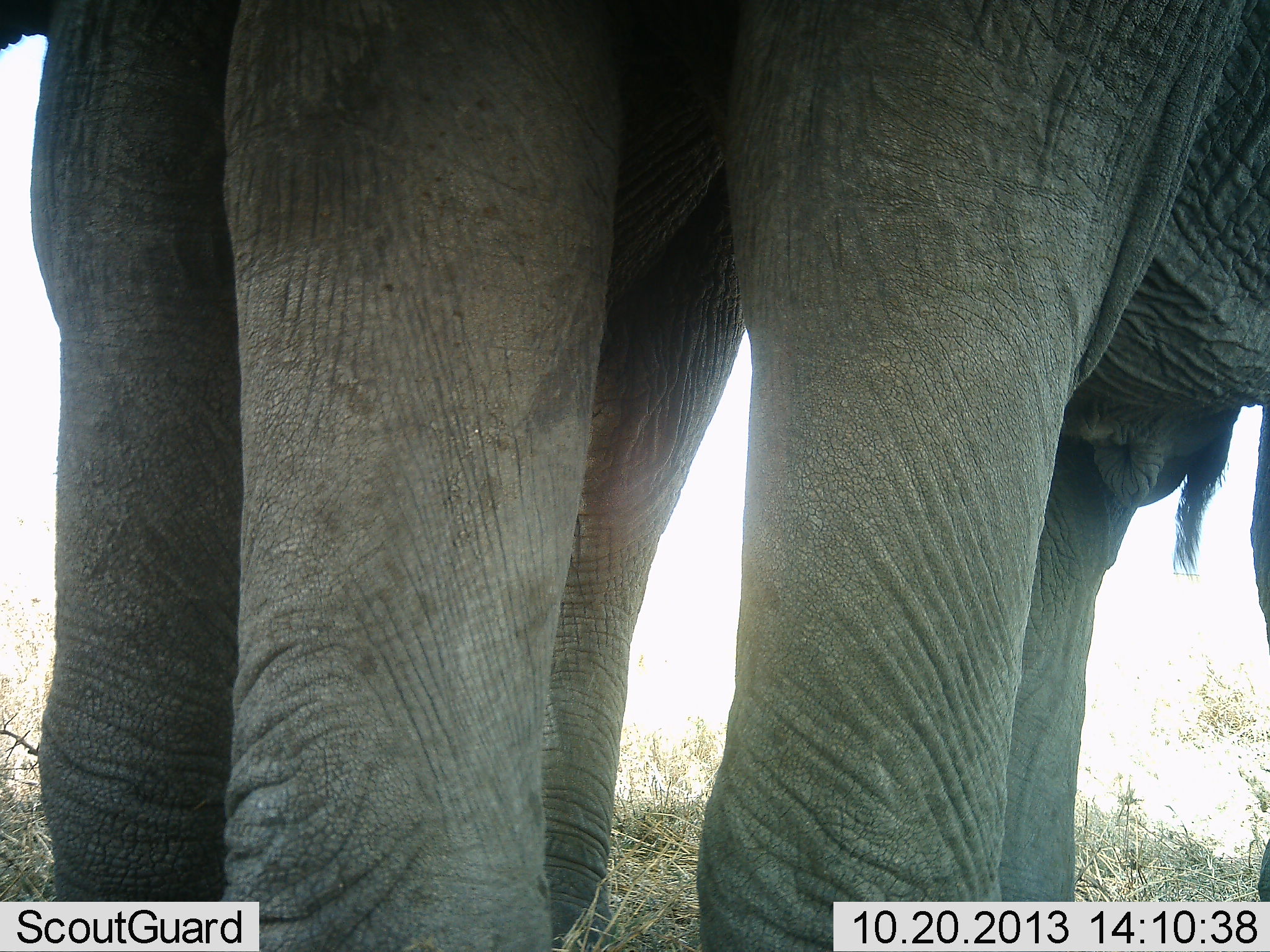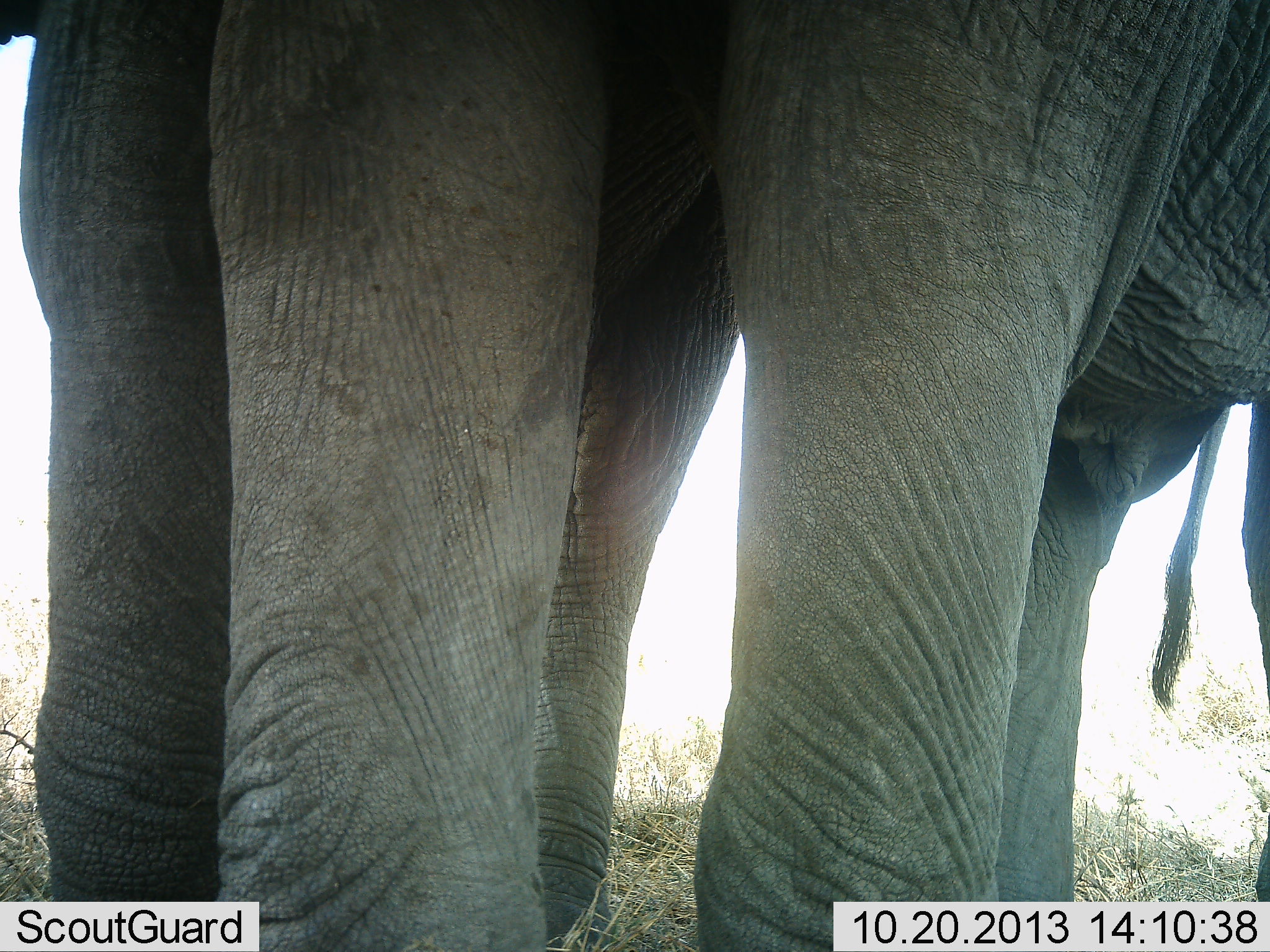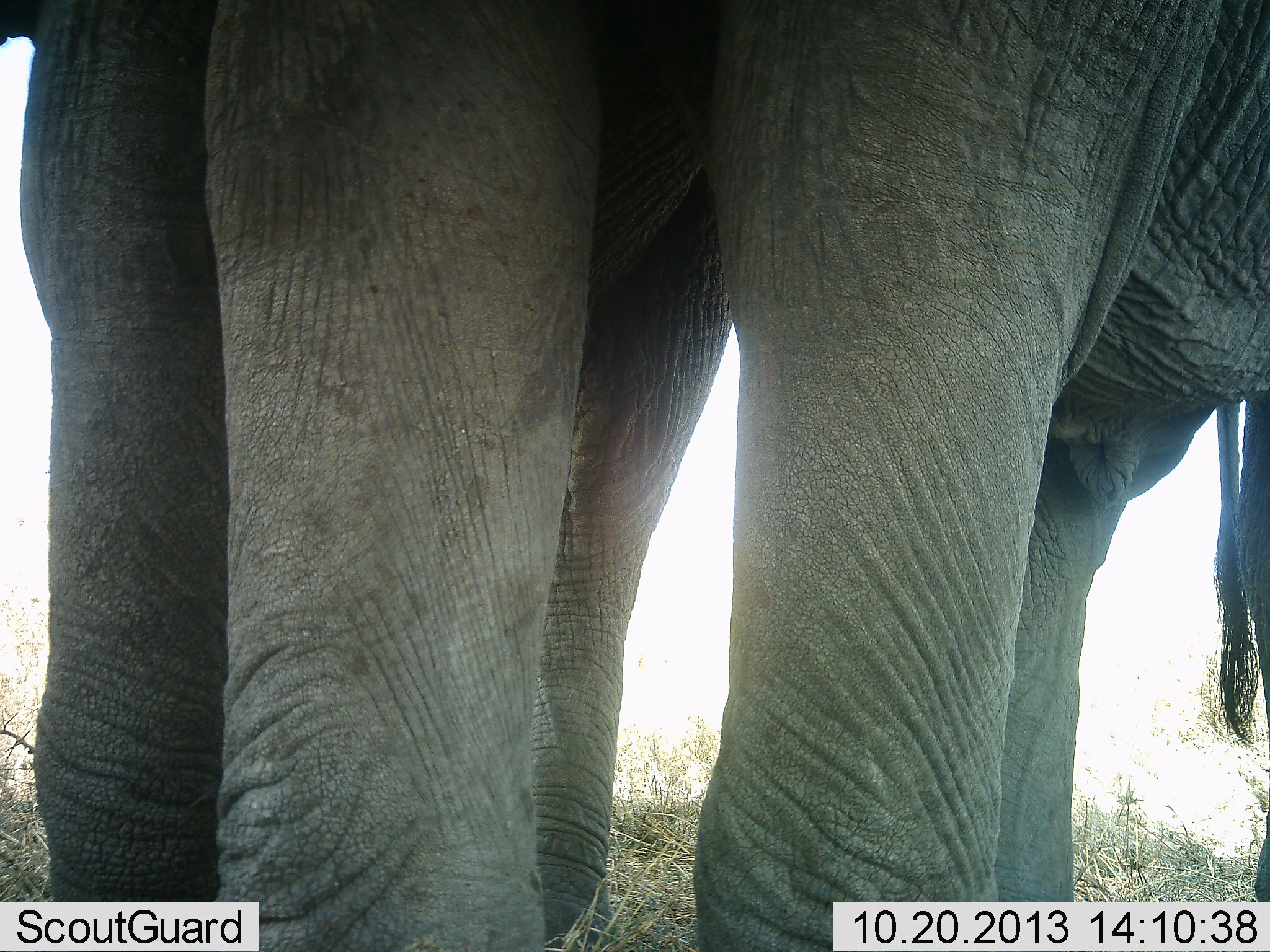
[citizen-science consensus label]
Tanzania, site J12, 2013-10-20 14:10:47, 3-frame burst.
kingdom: Animalia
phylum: Chordata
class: Mammalia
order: Proboscidea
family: Elephantidae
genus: Loxodonta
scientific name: Loxodonta africana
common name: african bush elephant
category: elephant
Elephant (african bush elephant) (Loxodonta africana), count 2. Behavior (volunteer vote fractions): standing 92%, resting 5%, moving 3%, interacting 0%. Young present (vote fraction): 0%. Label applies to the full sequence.